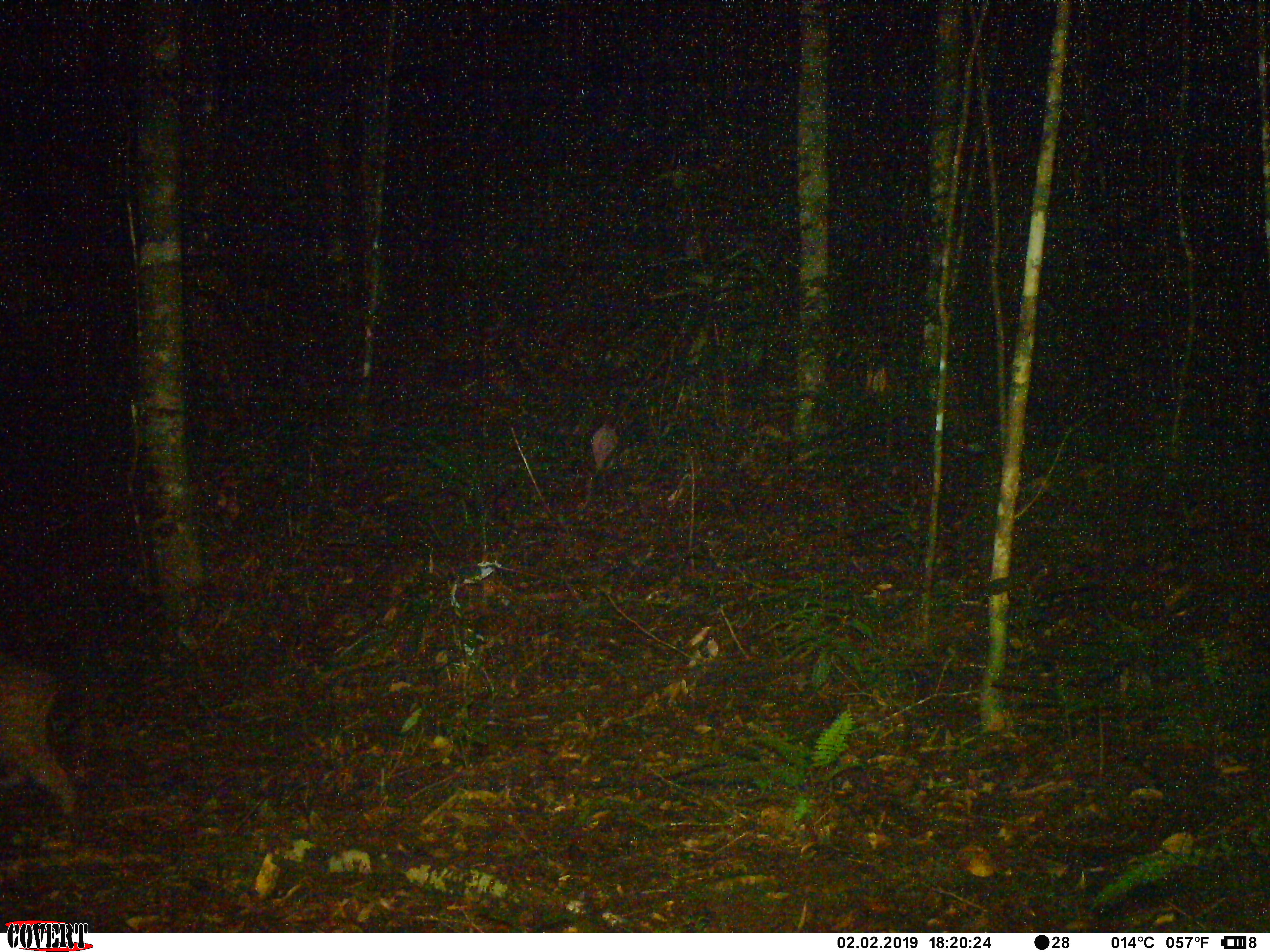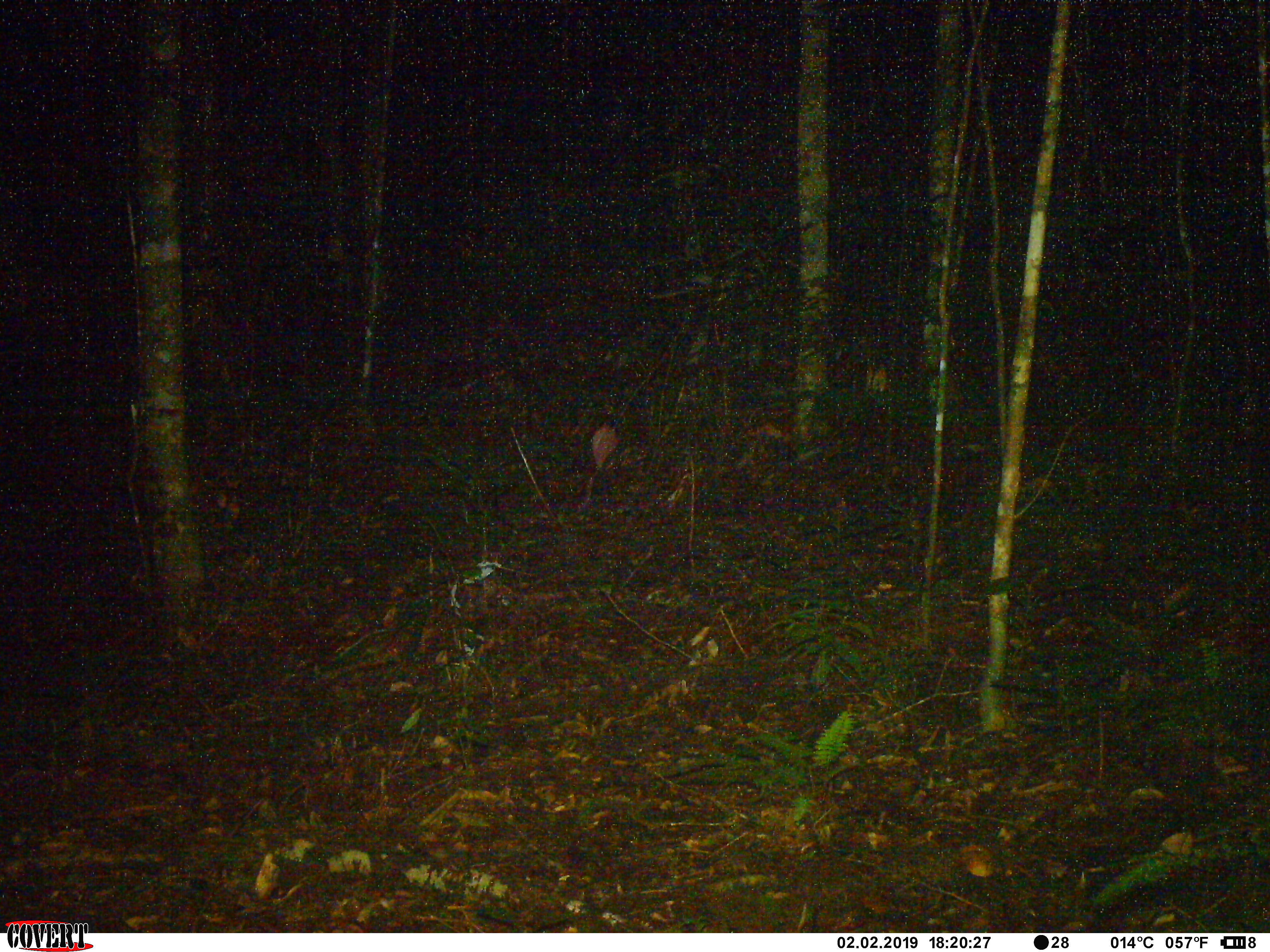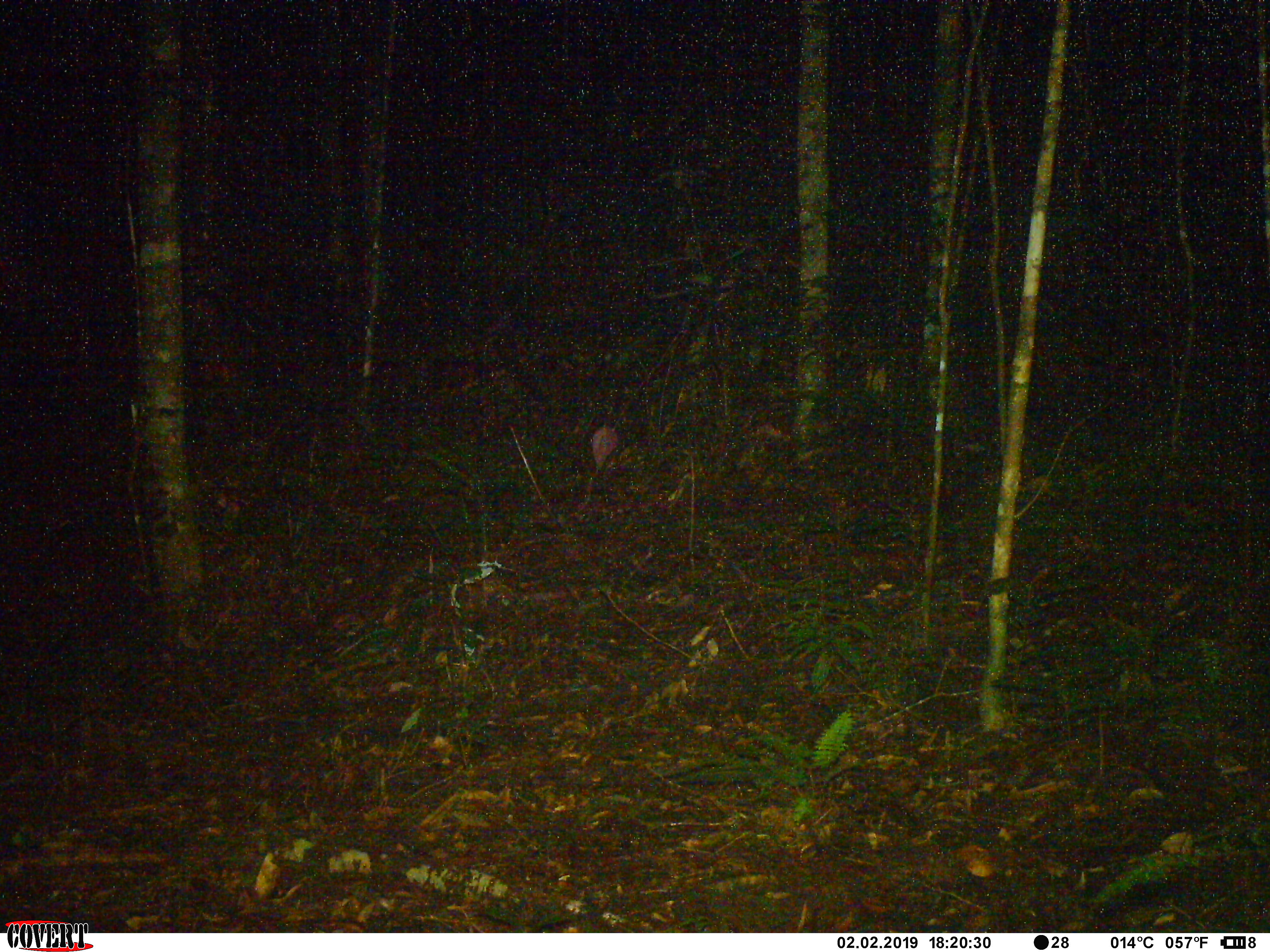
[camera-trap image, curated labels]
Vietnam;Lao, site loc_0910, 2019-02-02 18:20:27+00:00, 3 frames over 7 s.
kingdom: Animalia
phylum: Chordata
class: Mammalia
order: Artiodactyla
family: Suidae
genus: Sus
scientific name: Sus scrofa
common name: eurasian wild pig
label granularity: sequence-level